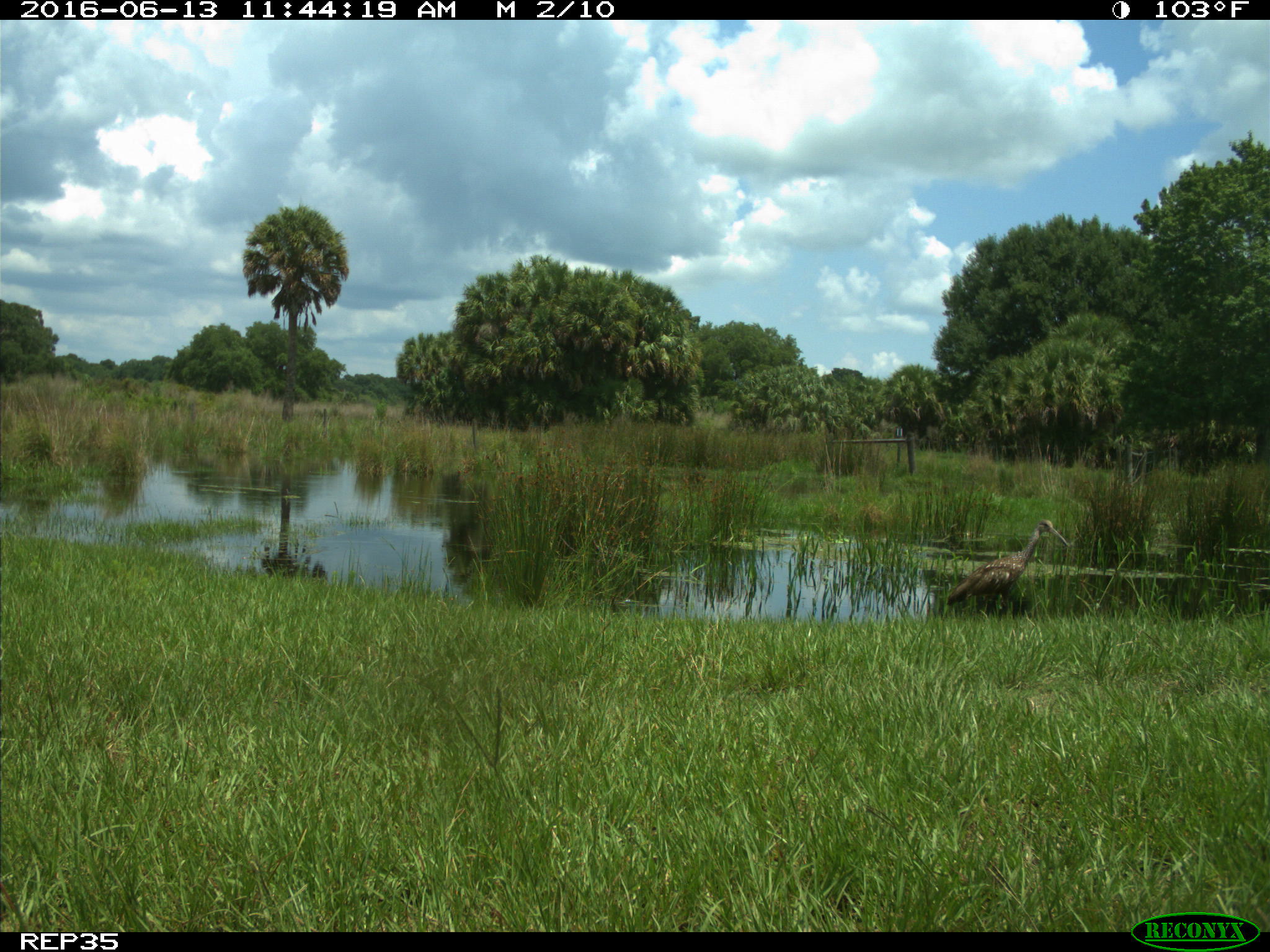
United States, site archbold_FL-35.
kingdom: Animalia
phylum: Chordata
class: Aves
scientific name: Aves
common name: birds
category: unidentified bird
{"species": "unidentified bird (birds) (Aves)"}